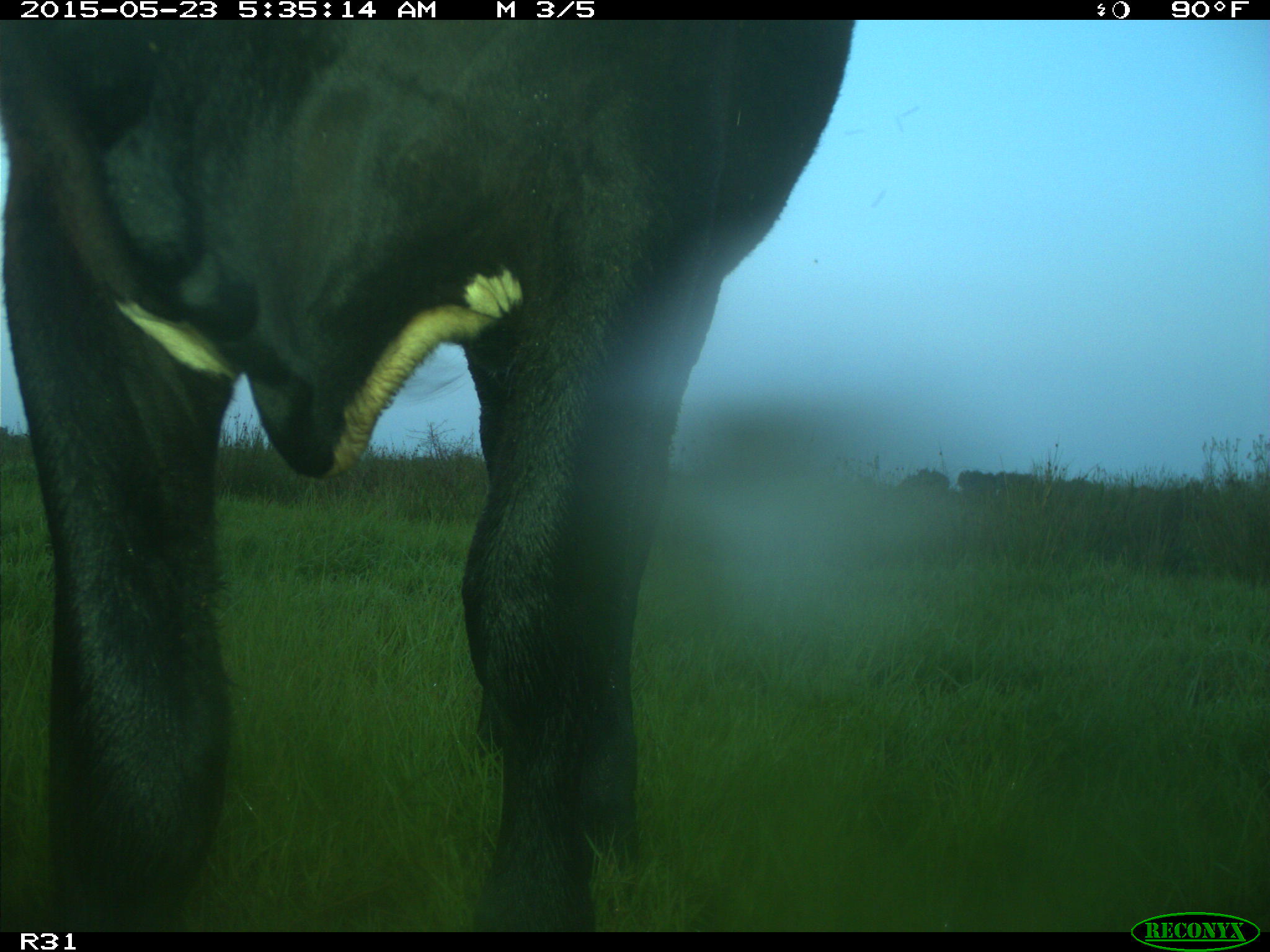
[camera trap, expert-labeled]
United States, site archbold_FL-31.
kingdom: Animalia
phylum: Chordata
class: Mammalia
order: Artiodactyla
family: Bovidae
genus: Bos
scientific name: Bos taurus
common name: domestic cow